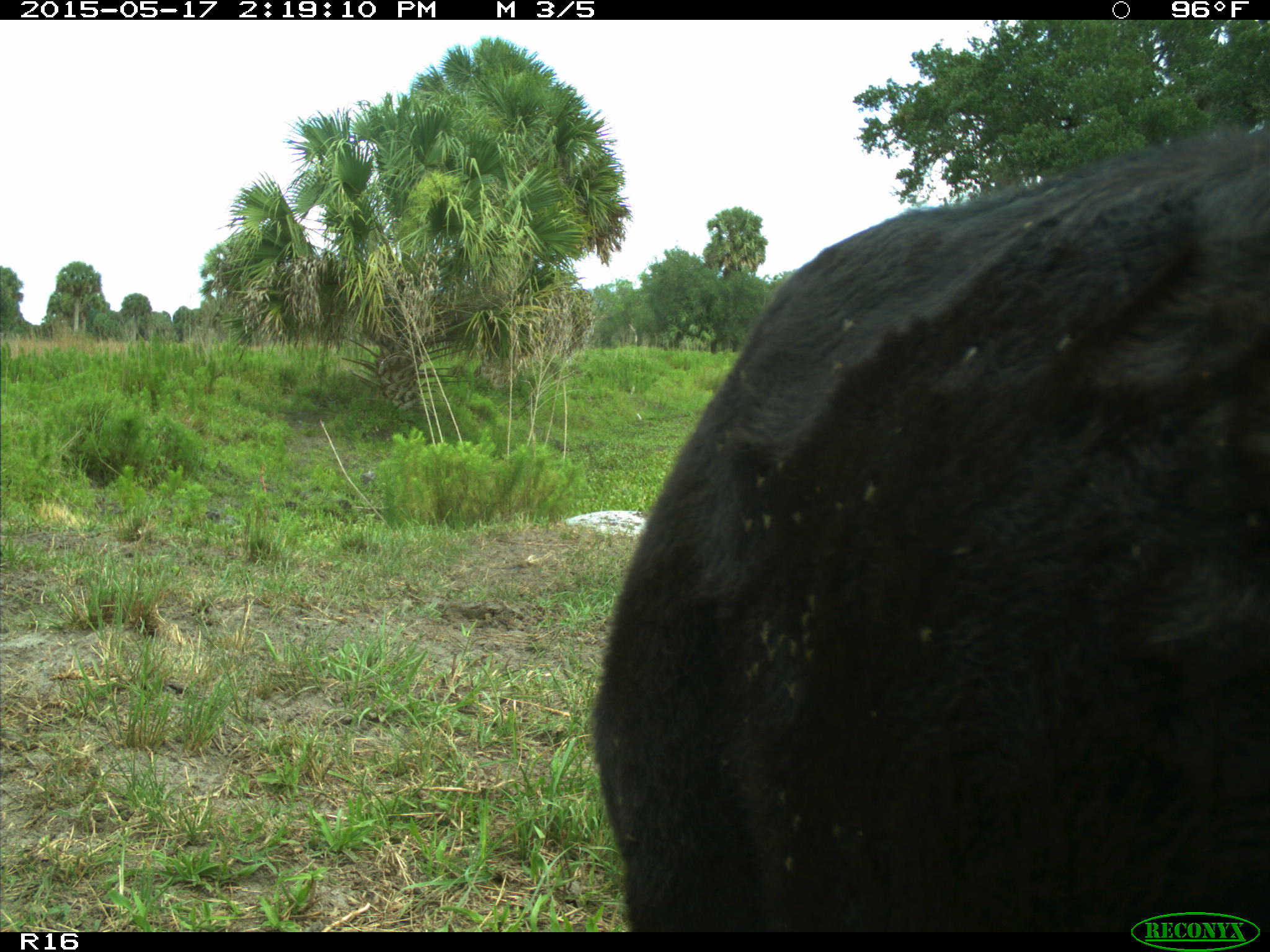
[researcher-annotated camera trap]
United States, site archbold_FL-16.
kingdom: Animalia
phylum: Chordata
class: Mammalia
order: Artiodactyla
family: Bovidae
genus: Bos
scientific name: Bos taurus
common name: domestic cow